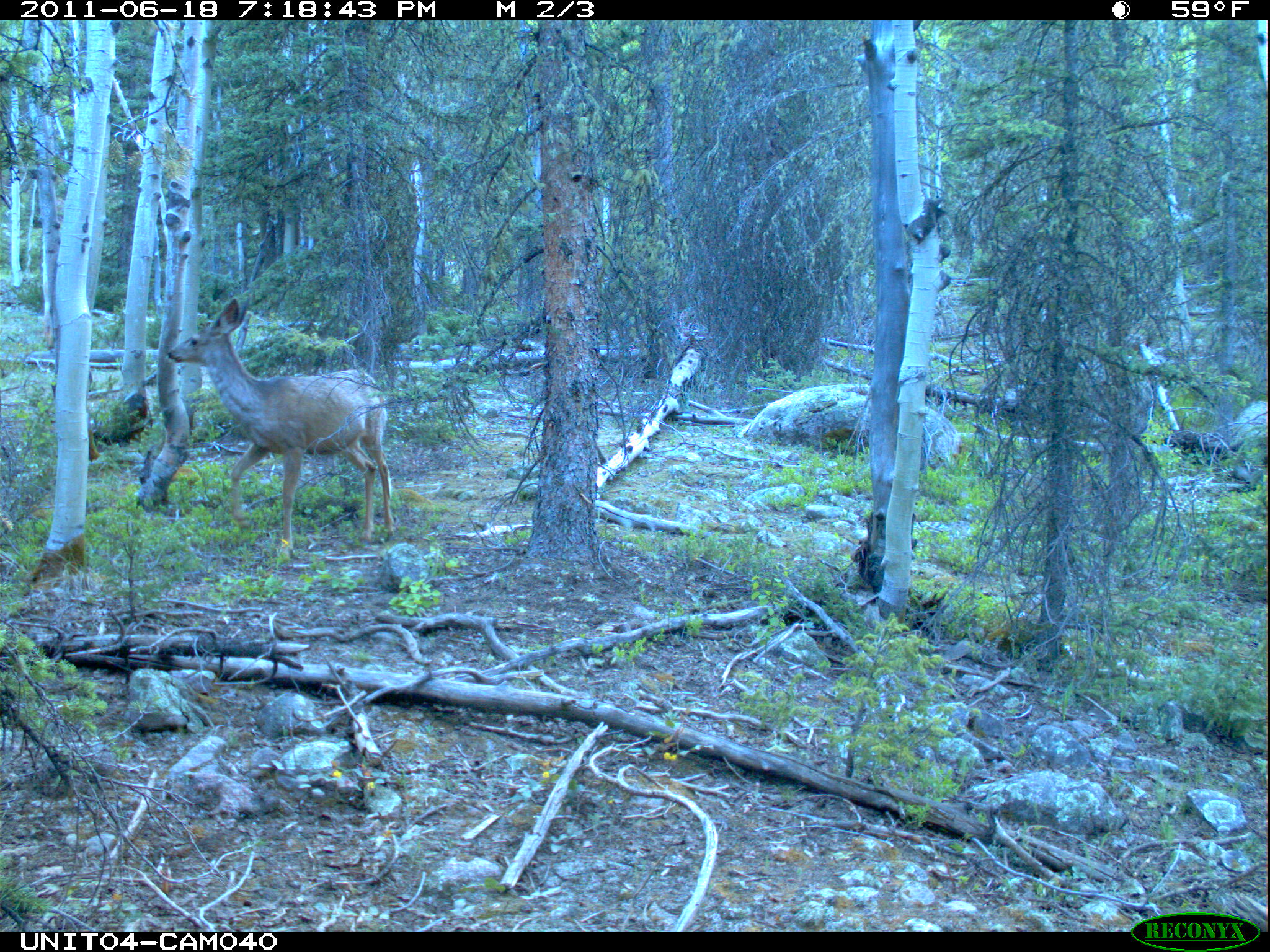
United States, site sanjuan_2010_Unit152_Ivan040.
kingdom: Animalia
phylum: Chordata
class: Mammalia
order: Artiodactyla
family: Cervidae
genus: Odocoileus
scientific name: Odocoileus hemionus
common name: mule deer